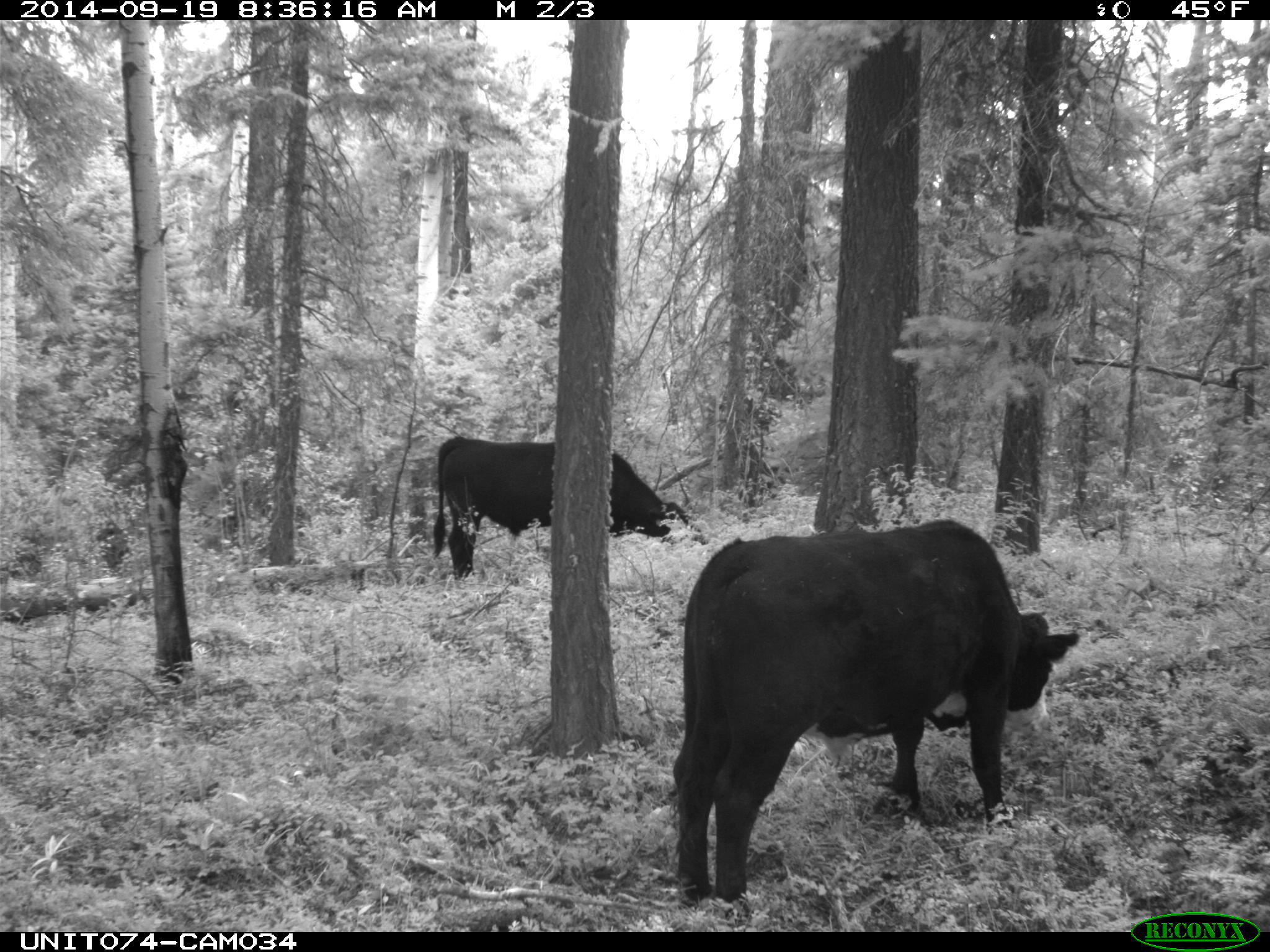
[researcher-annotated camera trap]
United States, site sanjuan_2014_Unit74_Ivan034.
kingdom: Animalia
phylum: Chordata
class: Mammalia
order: Artiodactyla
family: Bovidae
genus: Bos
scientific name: Bos taurus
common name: domestic cow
Bos taurus (domestic cow).